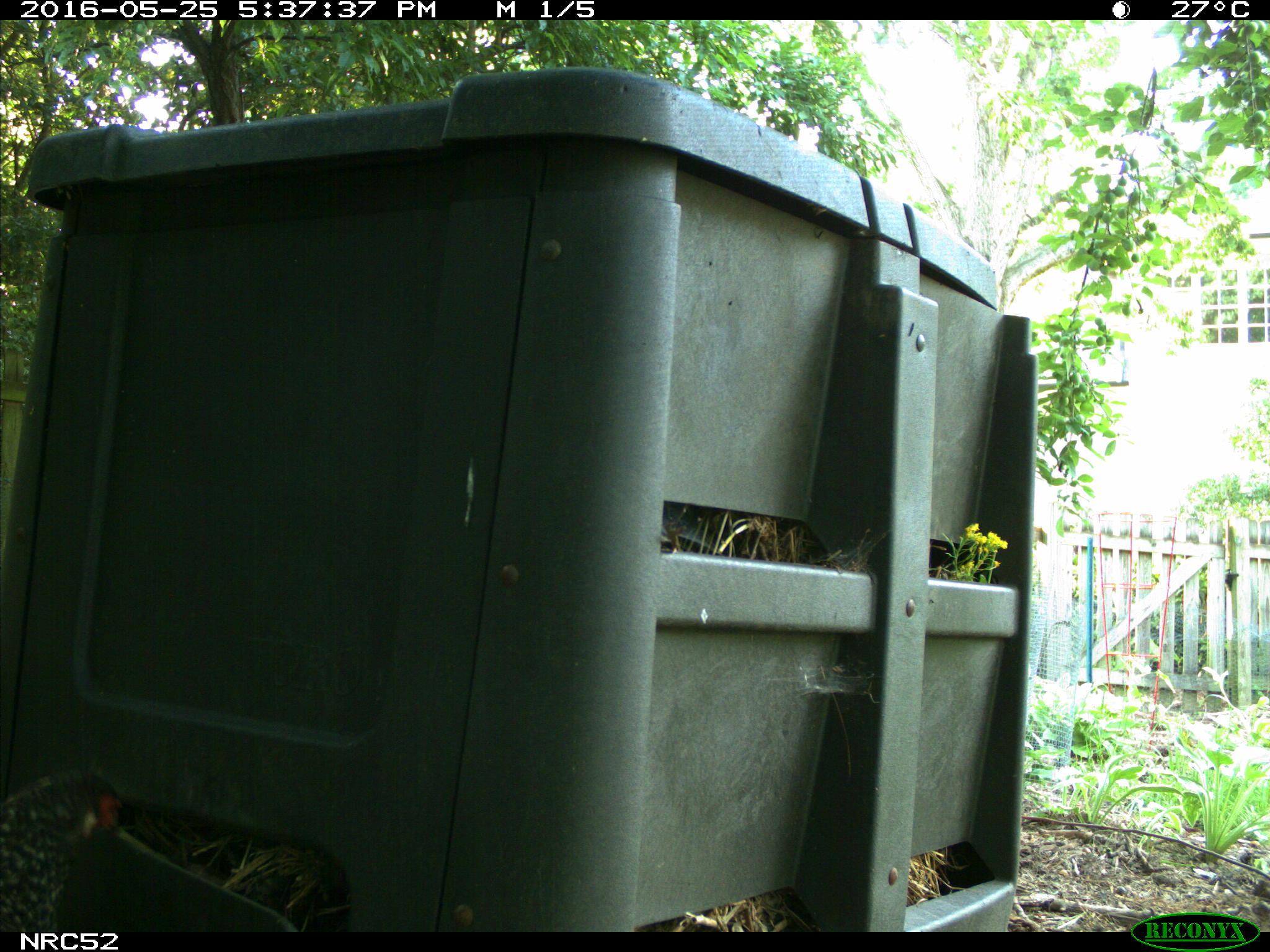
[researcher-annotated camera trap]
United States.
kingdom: Animalia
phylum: Chordata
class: Aves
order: Galliformes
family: Phasianidae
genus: Gallus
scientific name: Gallus gallus domesticus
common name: domestic chicken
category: Chicken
Chicken (domestic chicken) (Gallus gallus domesticus).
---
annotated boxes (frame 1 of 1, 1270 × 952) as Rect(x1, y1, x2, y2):
Chicken: Rect(2, 770, 133, 927)